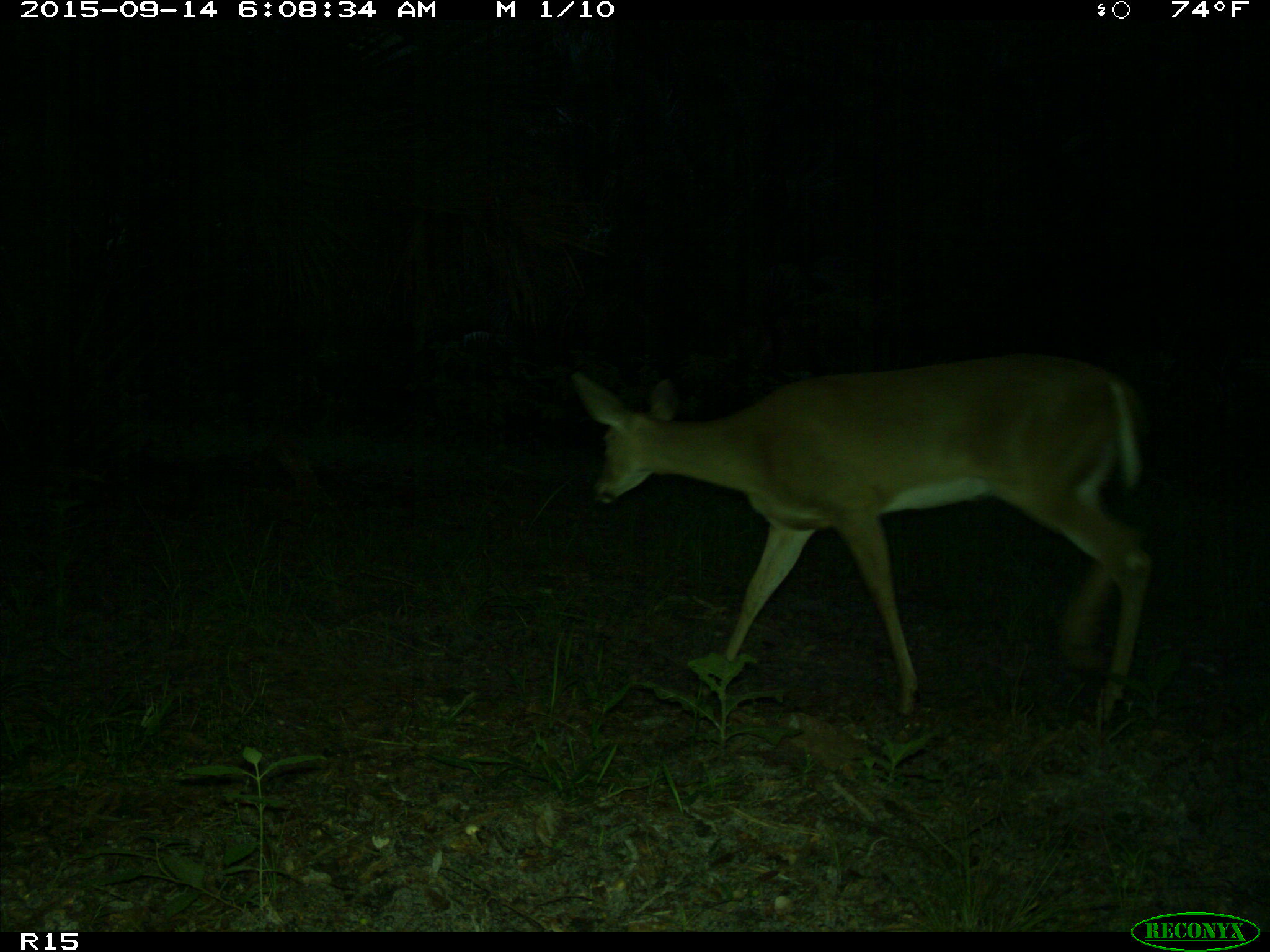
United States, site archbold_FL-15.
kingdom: Animalia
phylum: Chordata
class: Mammalia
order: Artiodactyla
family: Cervidae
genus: Odocoileus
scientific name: Odocoileus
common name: deer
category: unidentified deer